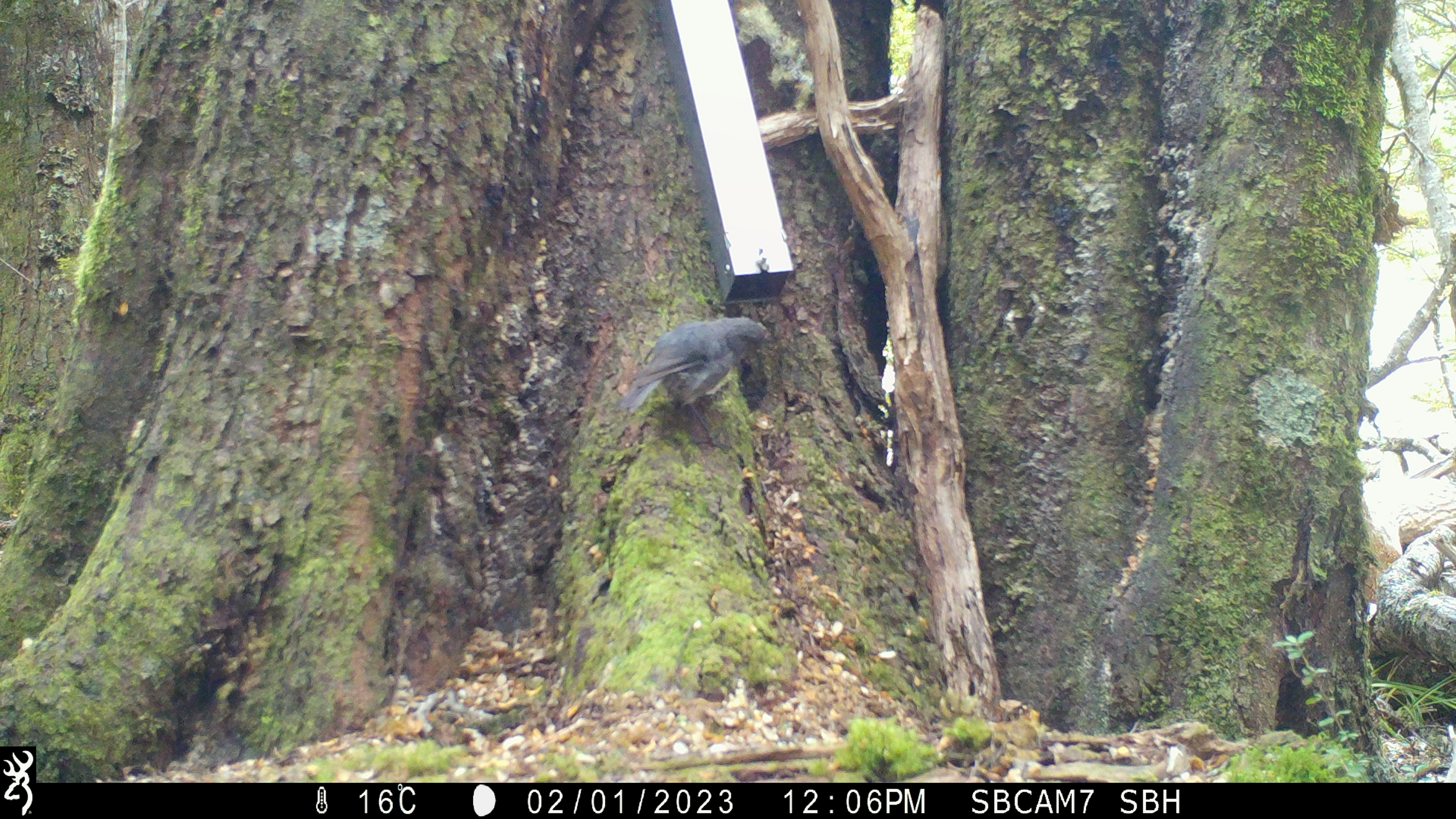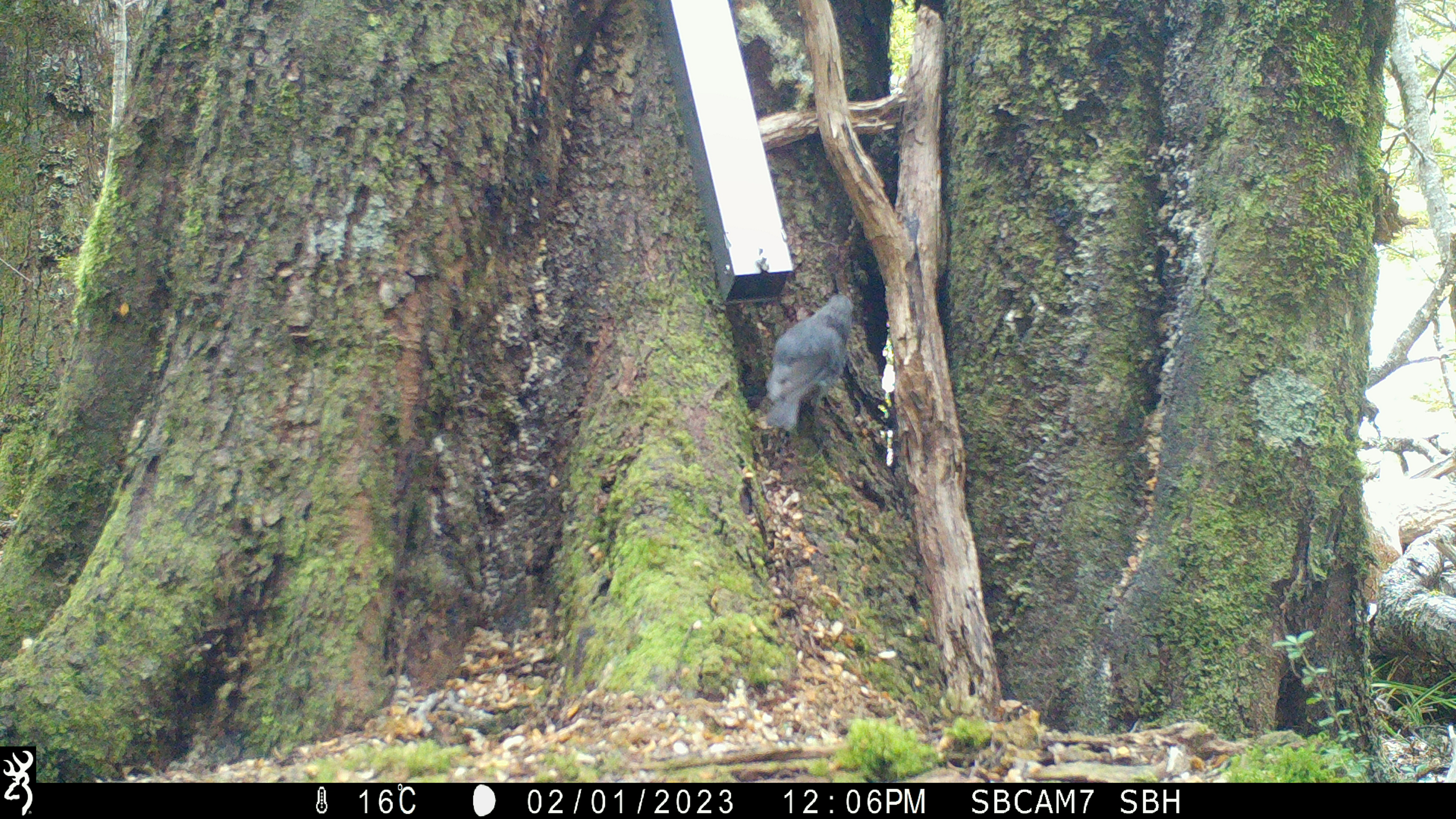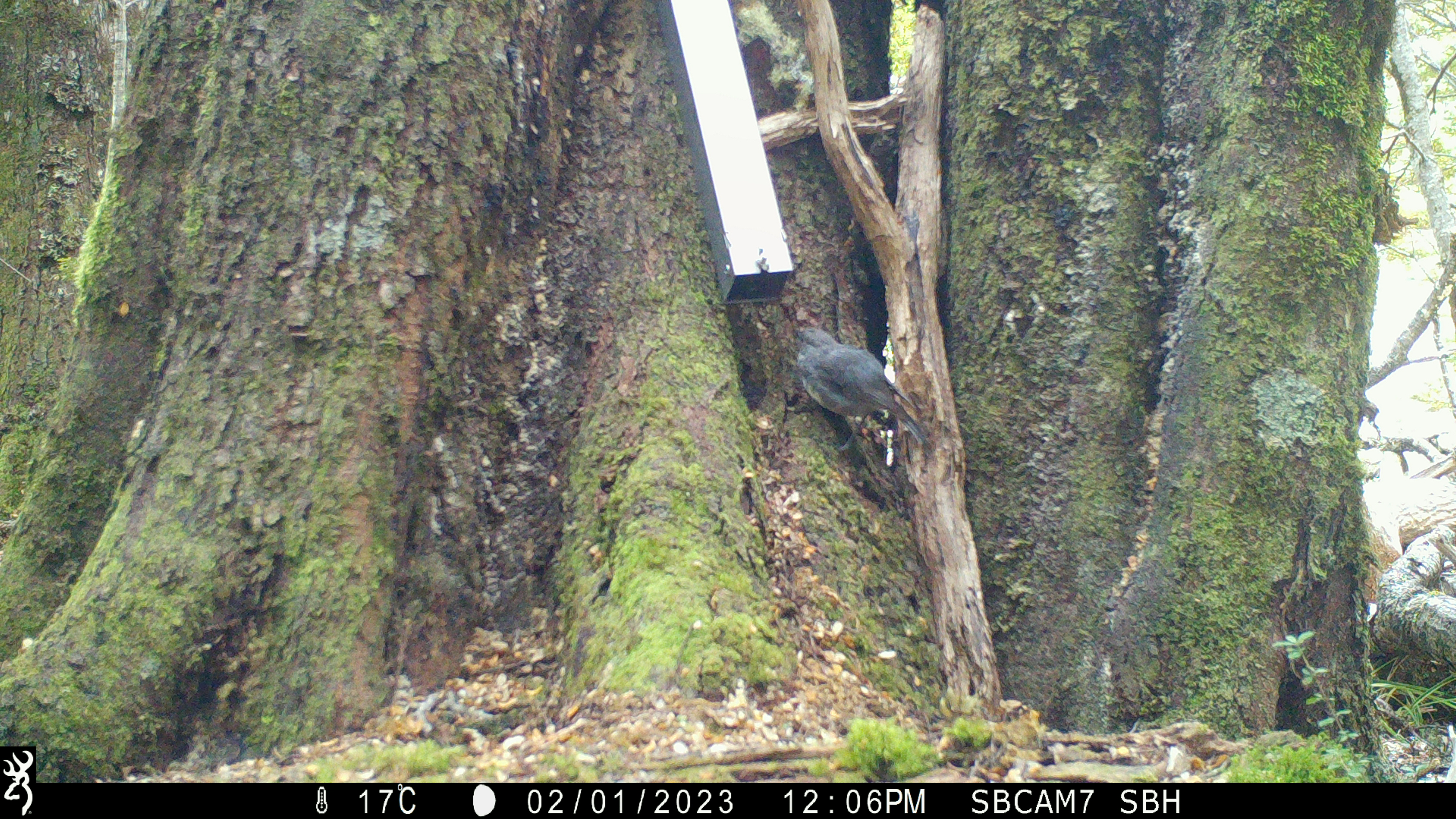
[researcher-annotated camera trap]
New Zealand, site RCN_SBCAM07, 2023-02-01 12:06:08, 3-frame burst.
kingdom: Animalia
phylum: Chordata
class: Aves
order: Passeriformes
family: Petroicidae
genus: Petroica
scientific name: Petroica australis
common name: new zealand robin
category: robin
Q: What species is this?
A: Robin (new zealand robin) (Petroica australis).